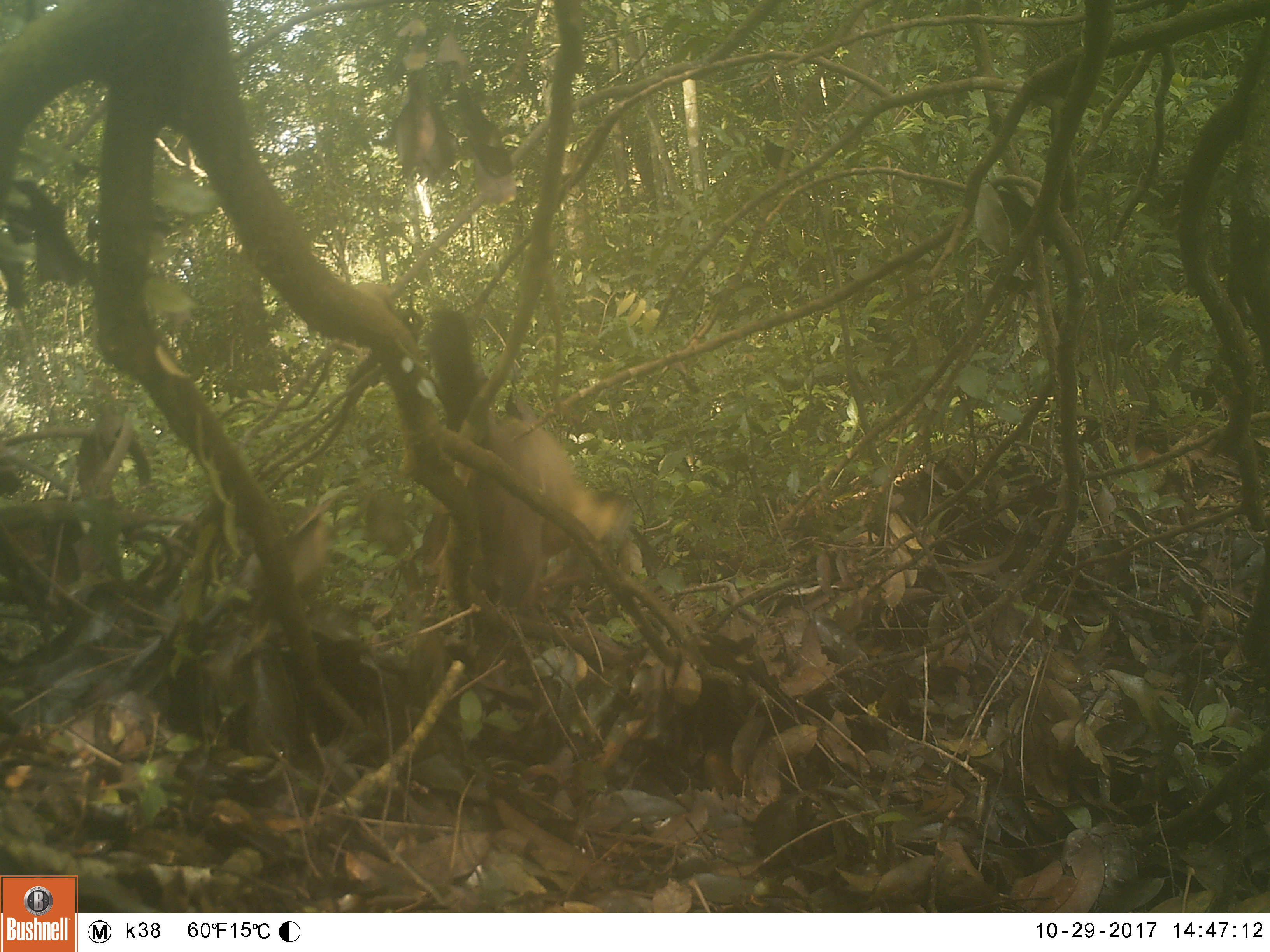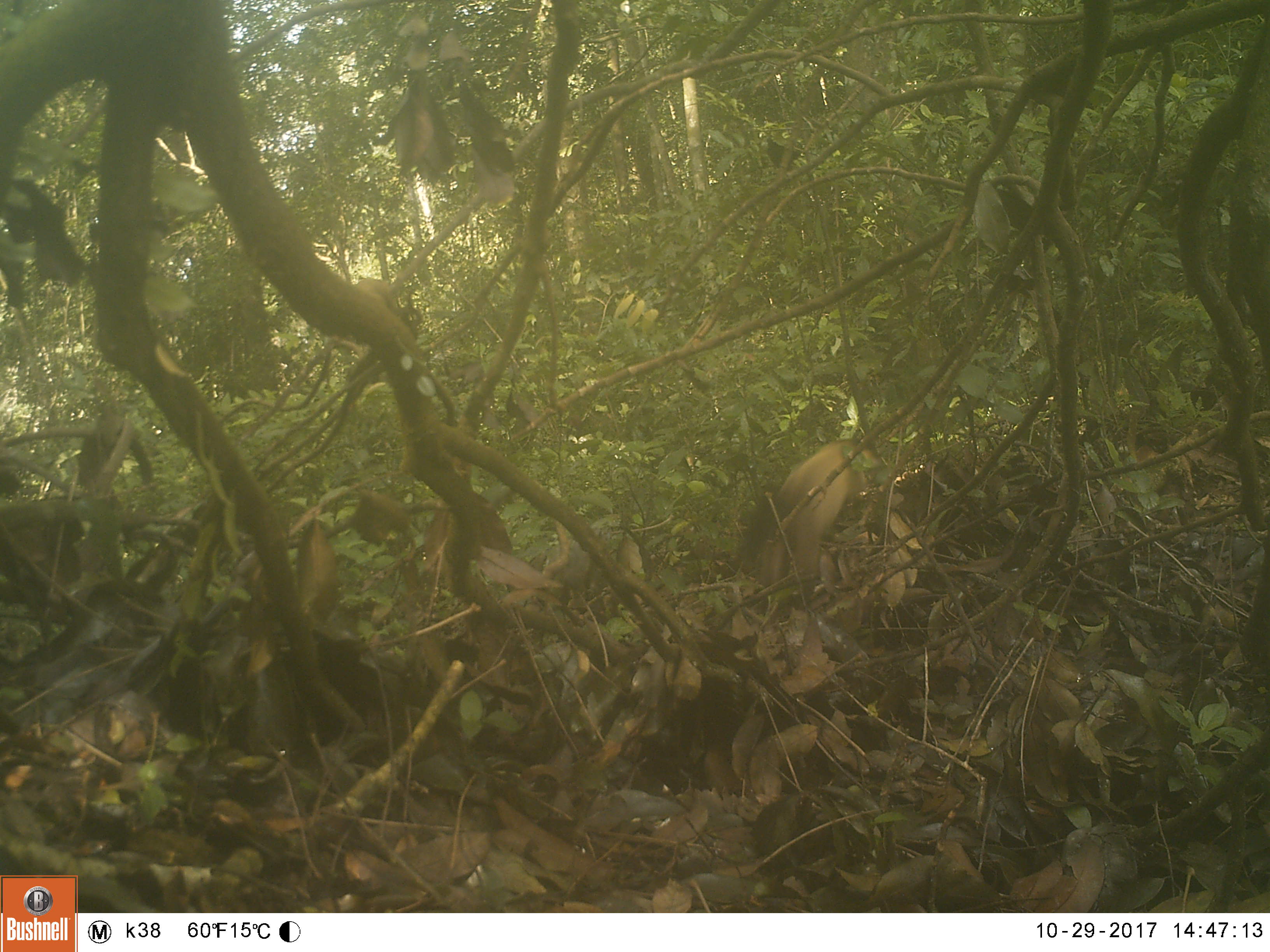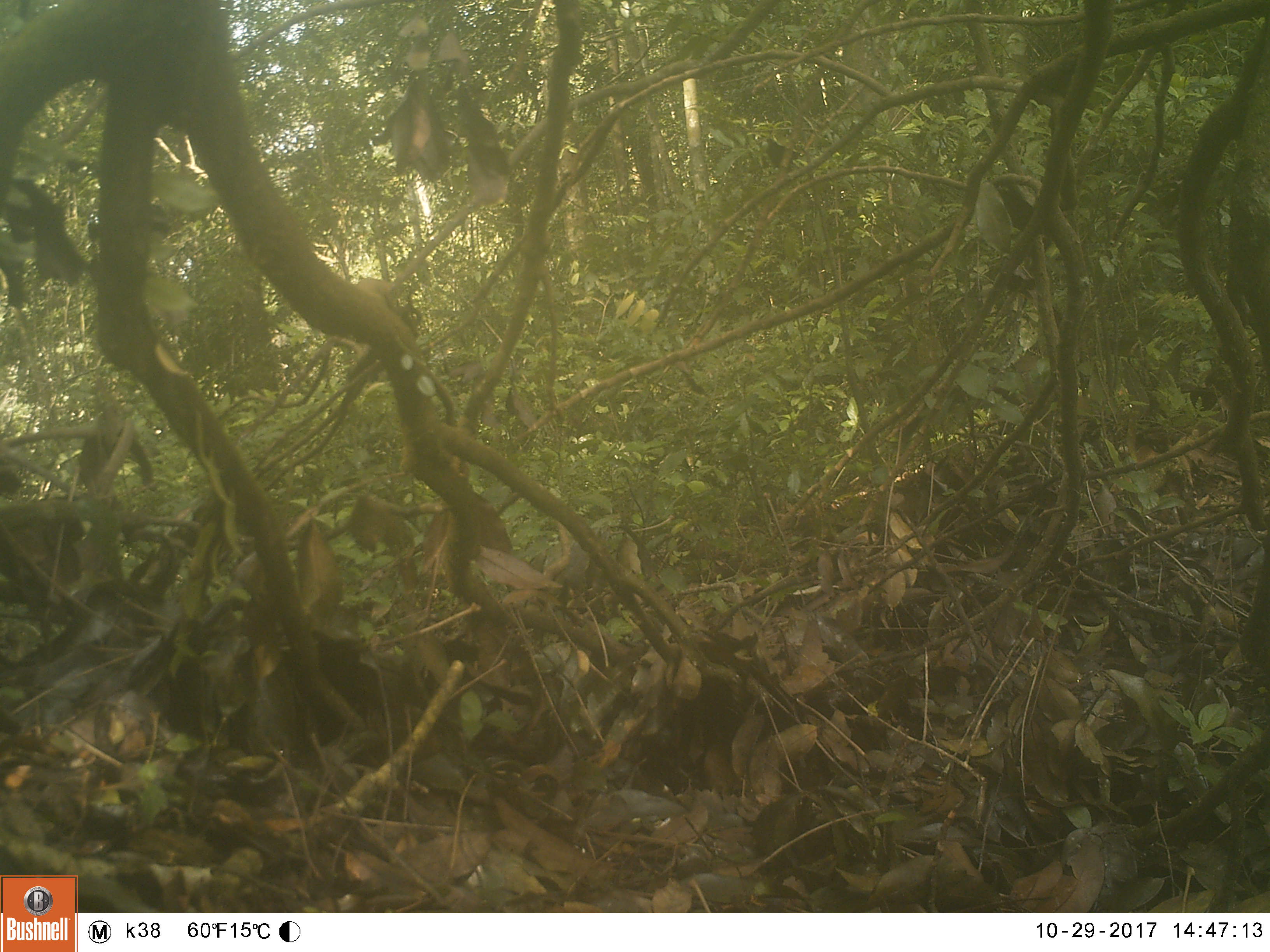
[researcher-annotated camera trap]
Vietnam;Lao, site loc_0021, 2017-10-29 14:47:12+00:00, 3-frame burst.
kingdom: Animalia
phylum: Chordata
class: Mammalia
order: Carnivora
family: Mustelidae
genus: Martes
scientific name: Martes flavigula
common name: yellow-throated marten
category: yellow throated marten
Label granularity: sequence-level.